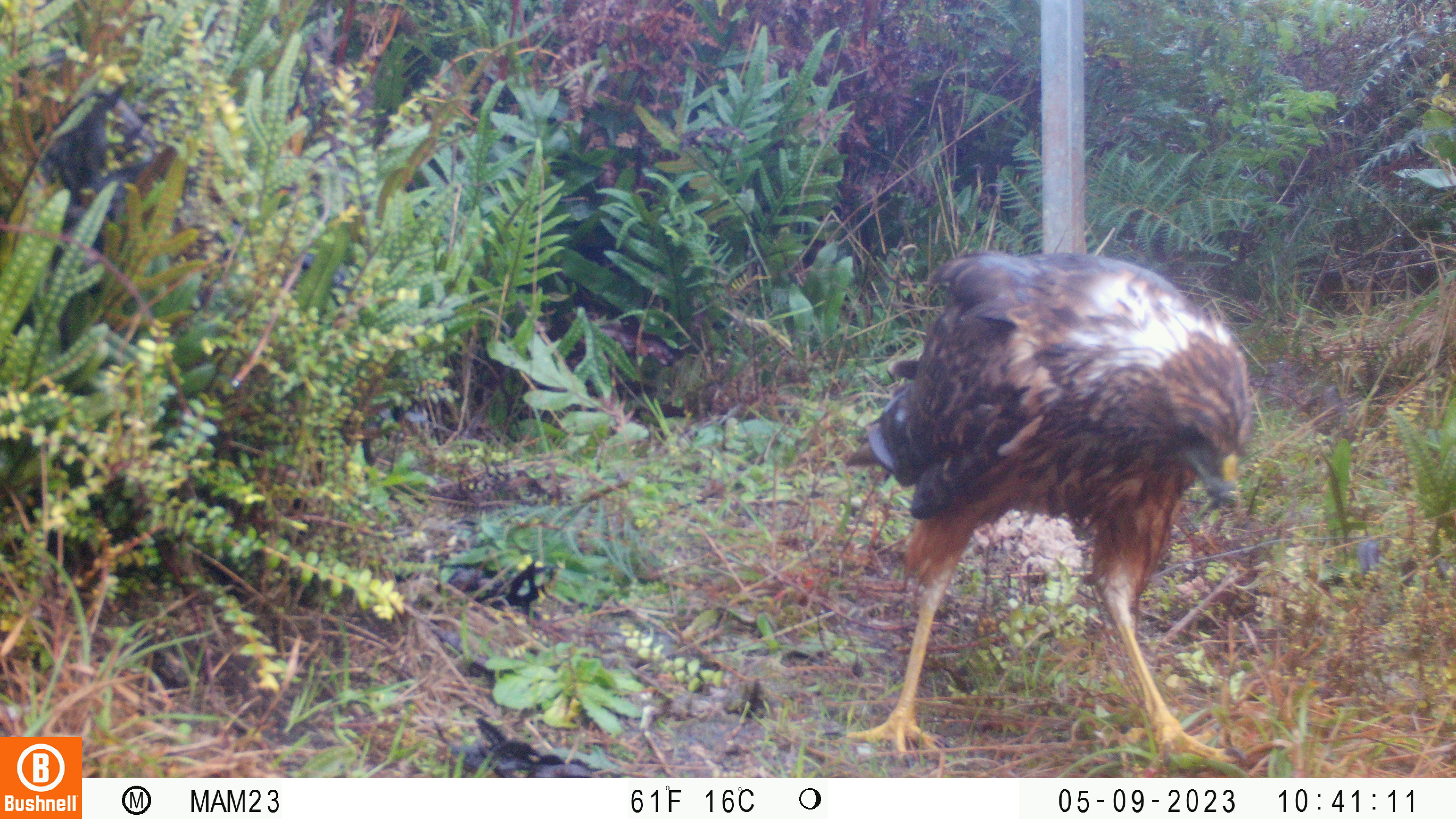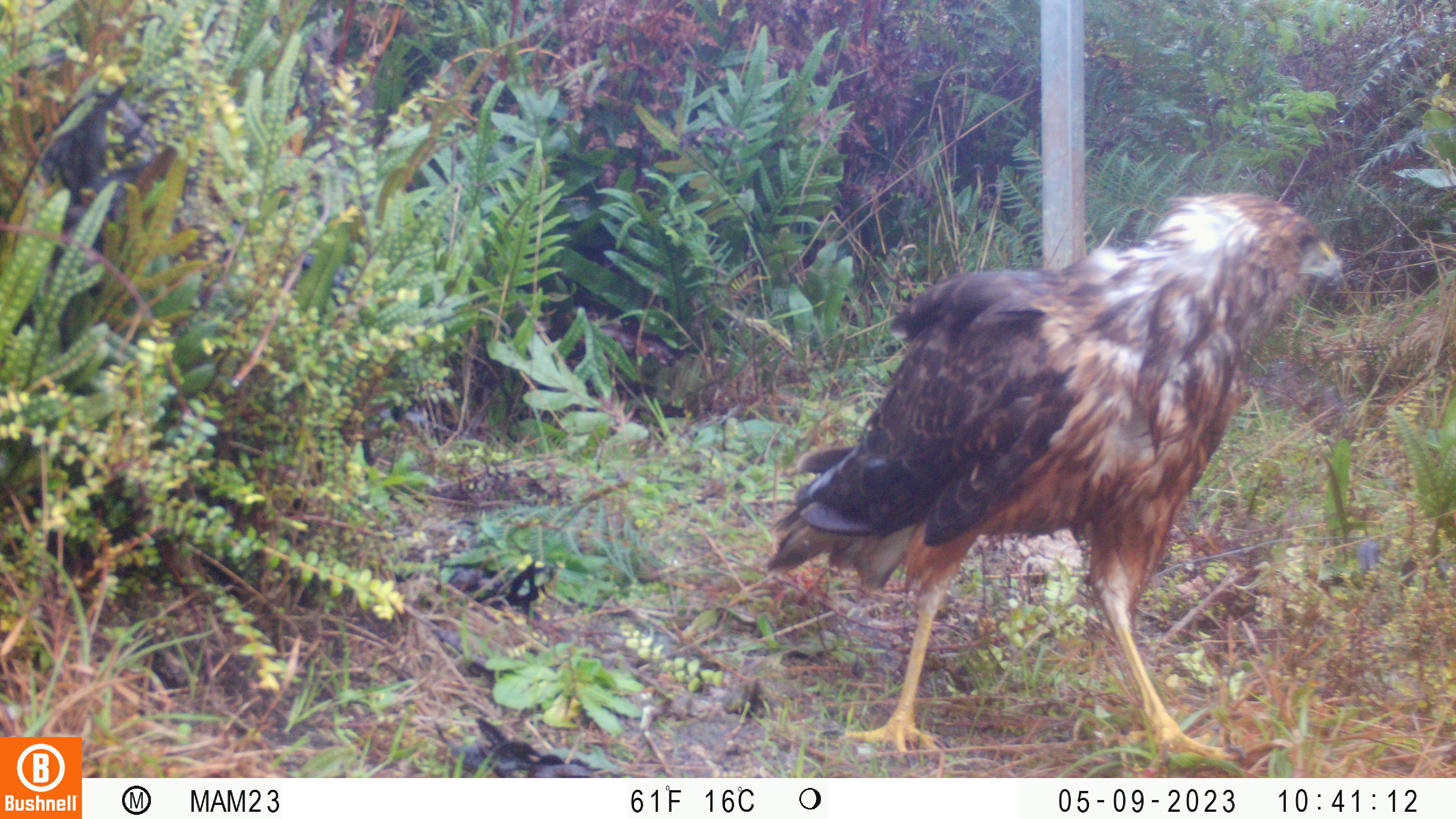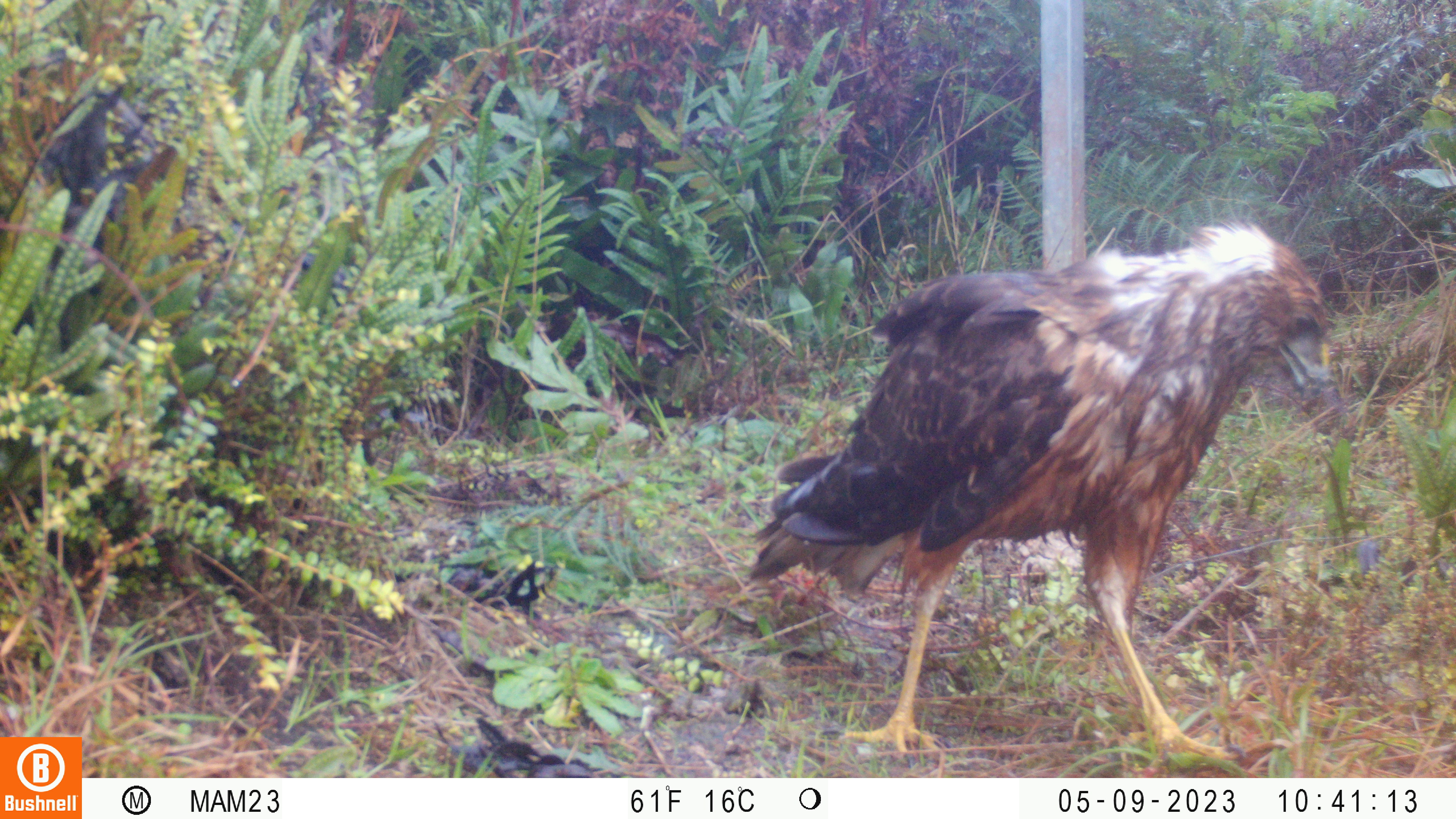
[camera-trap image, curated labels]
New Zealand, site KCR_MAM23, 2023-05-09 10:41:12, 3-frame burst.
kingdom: Animalia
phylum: Chordata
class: Aves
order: Accipitriformes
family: Accipitridae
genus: Circus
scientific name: Circus approximans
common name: swamp harrier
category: harrier